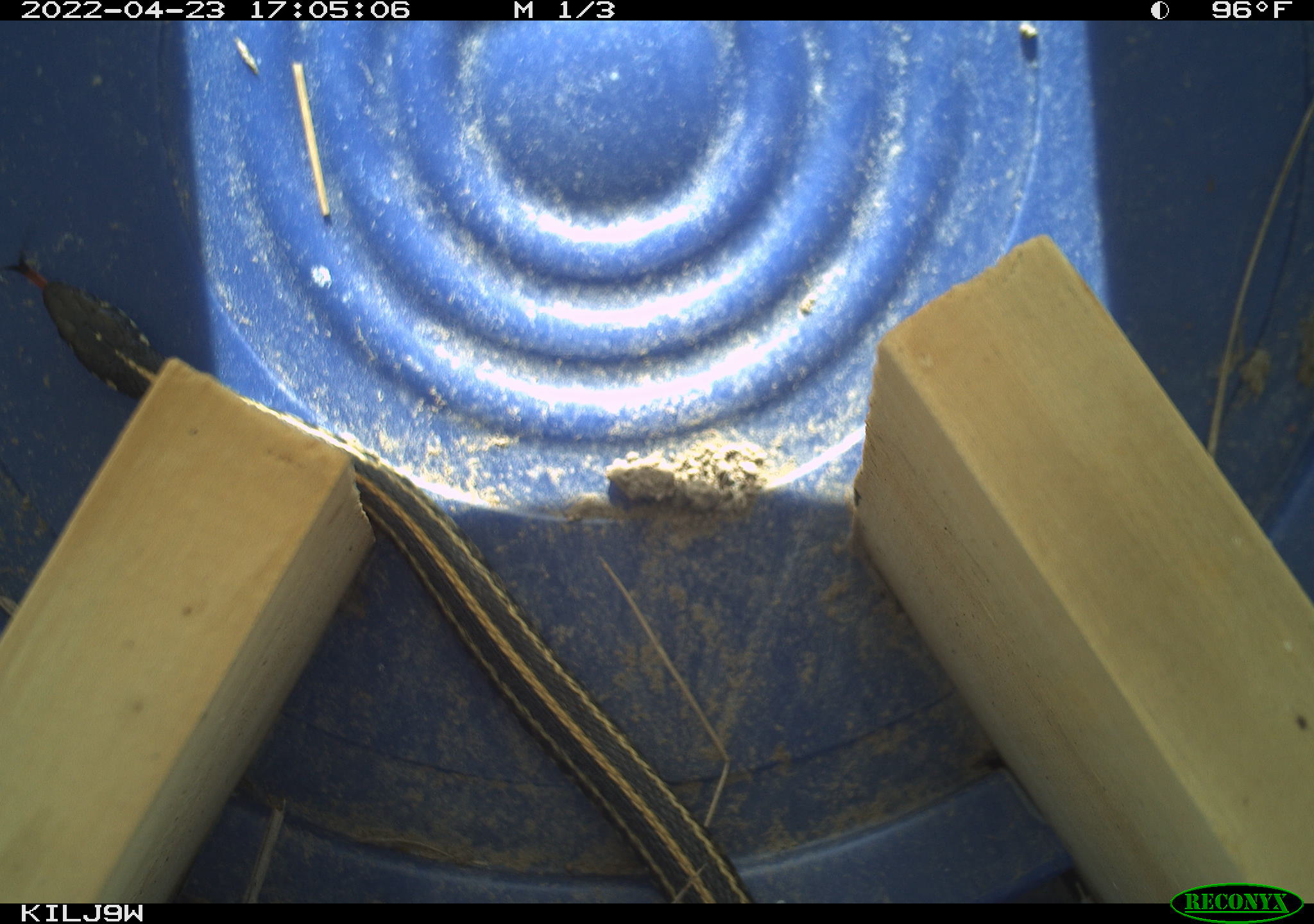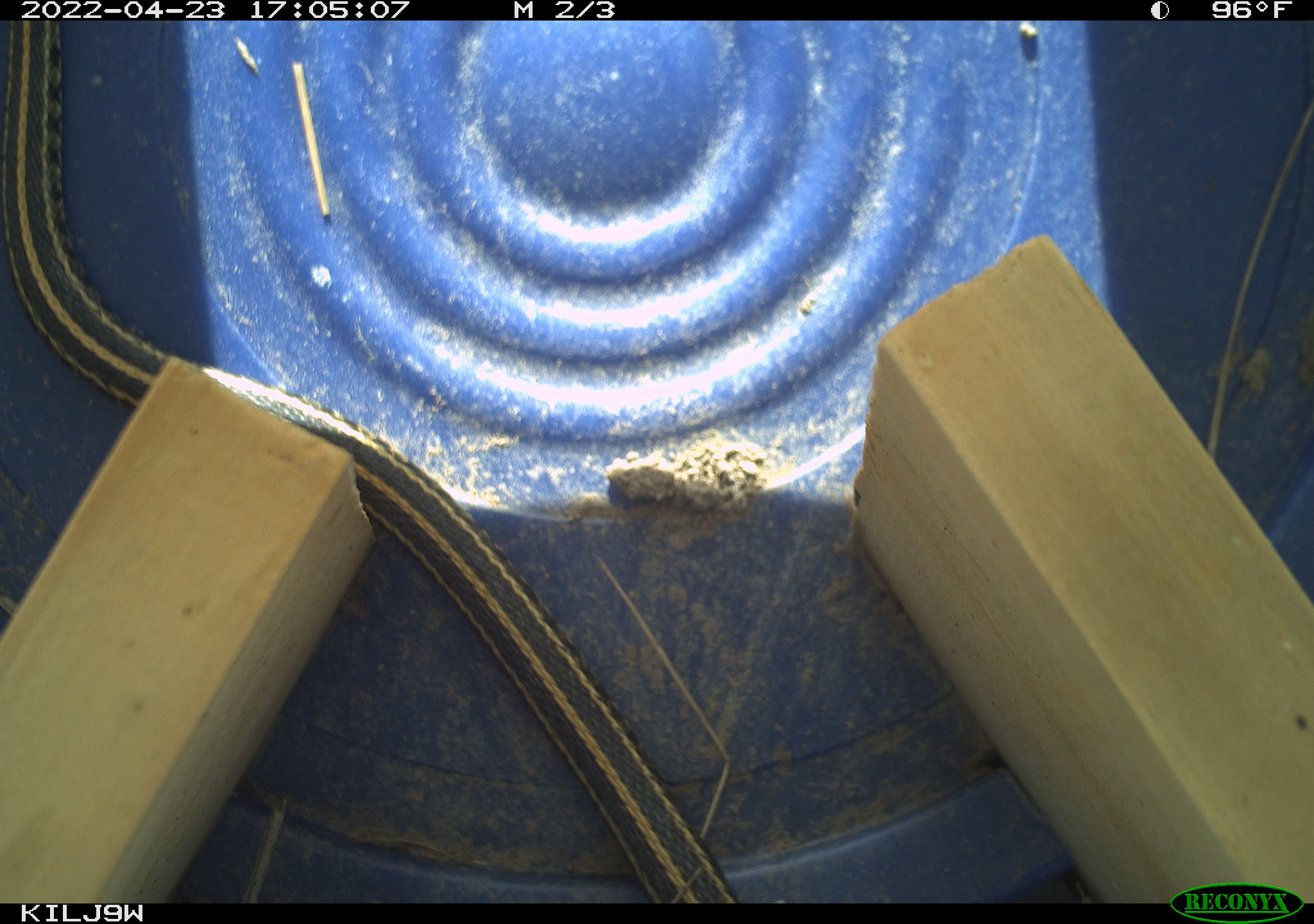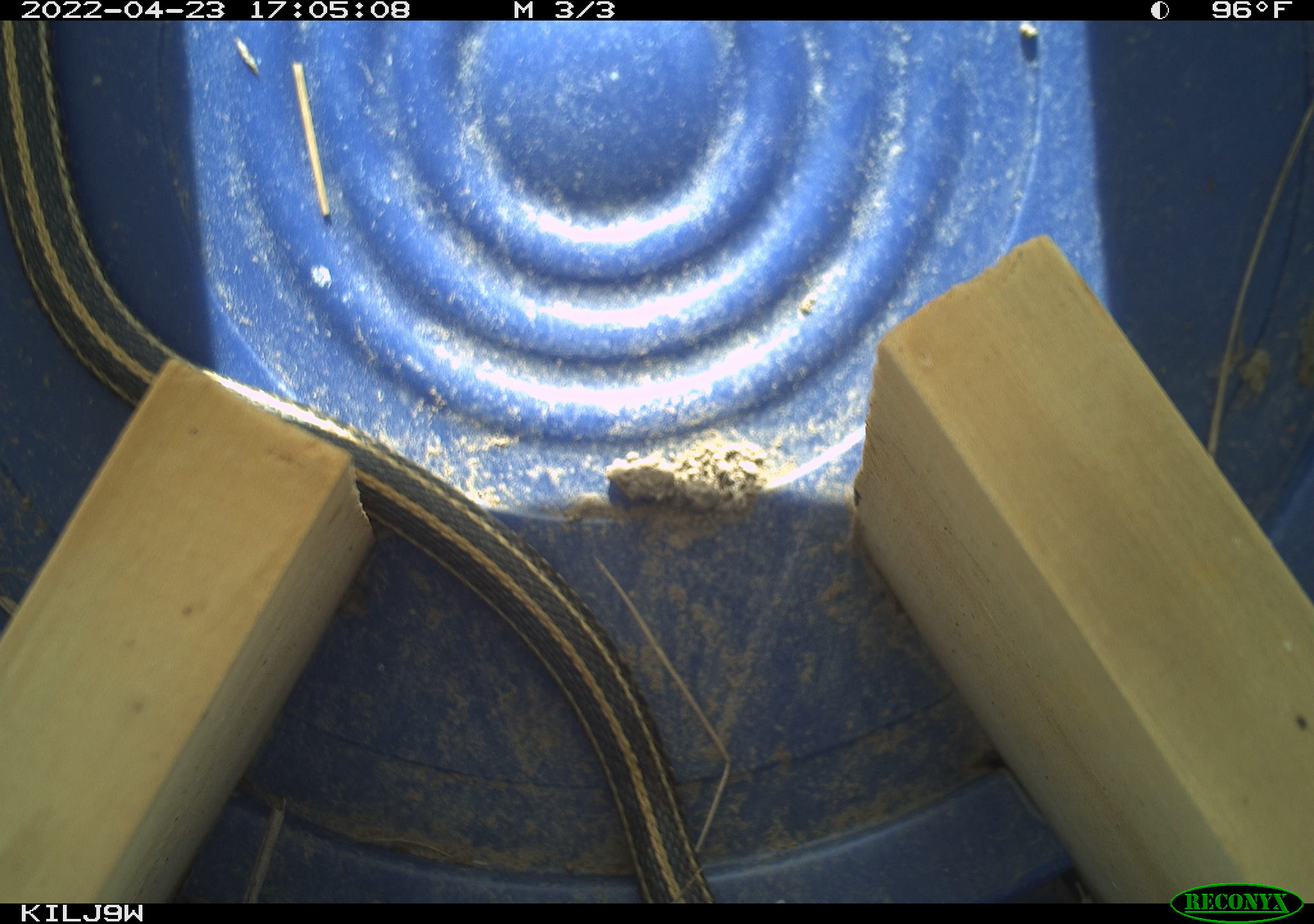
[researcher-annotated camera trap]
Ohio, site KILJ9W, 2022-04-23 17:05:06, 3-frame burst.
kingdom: Animalia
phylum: Chordata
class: Reptilia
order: Squamata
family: Colubridae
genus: Thamnophis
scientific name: Thamnophis radix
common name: plains gartersnake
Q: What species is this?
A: Plains gartersnake (Thamnophis radix).